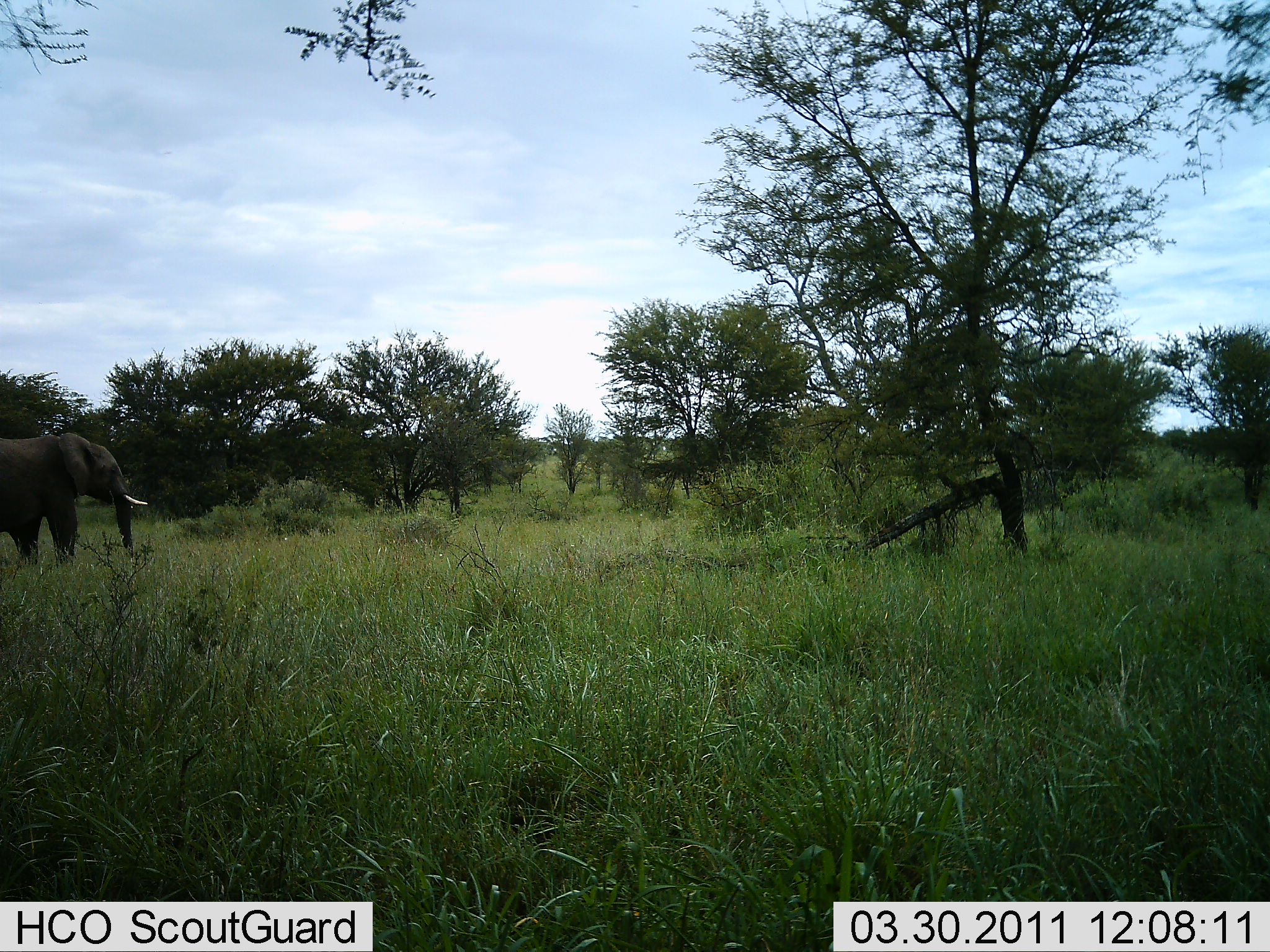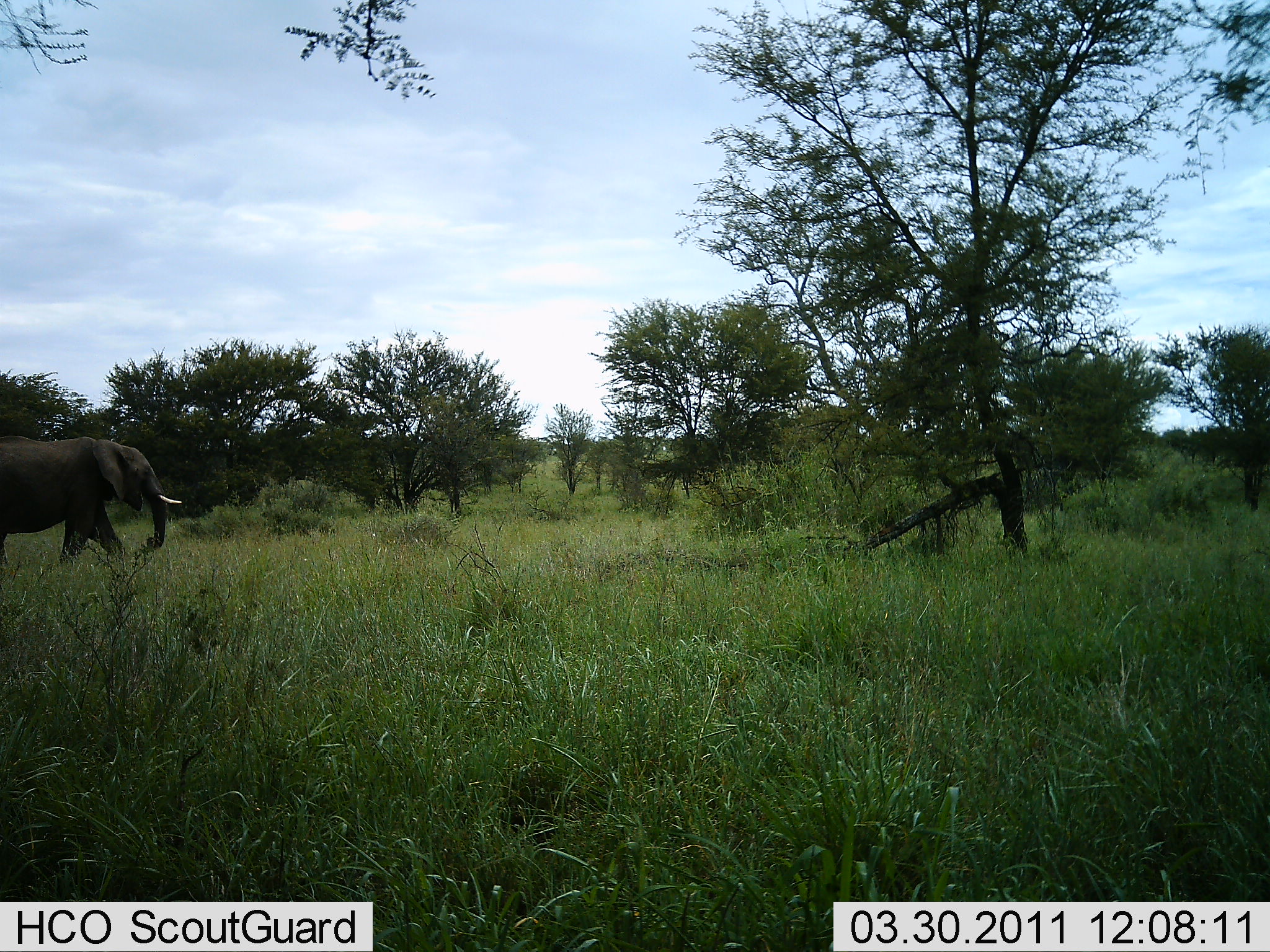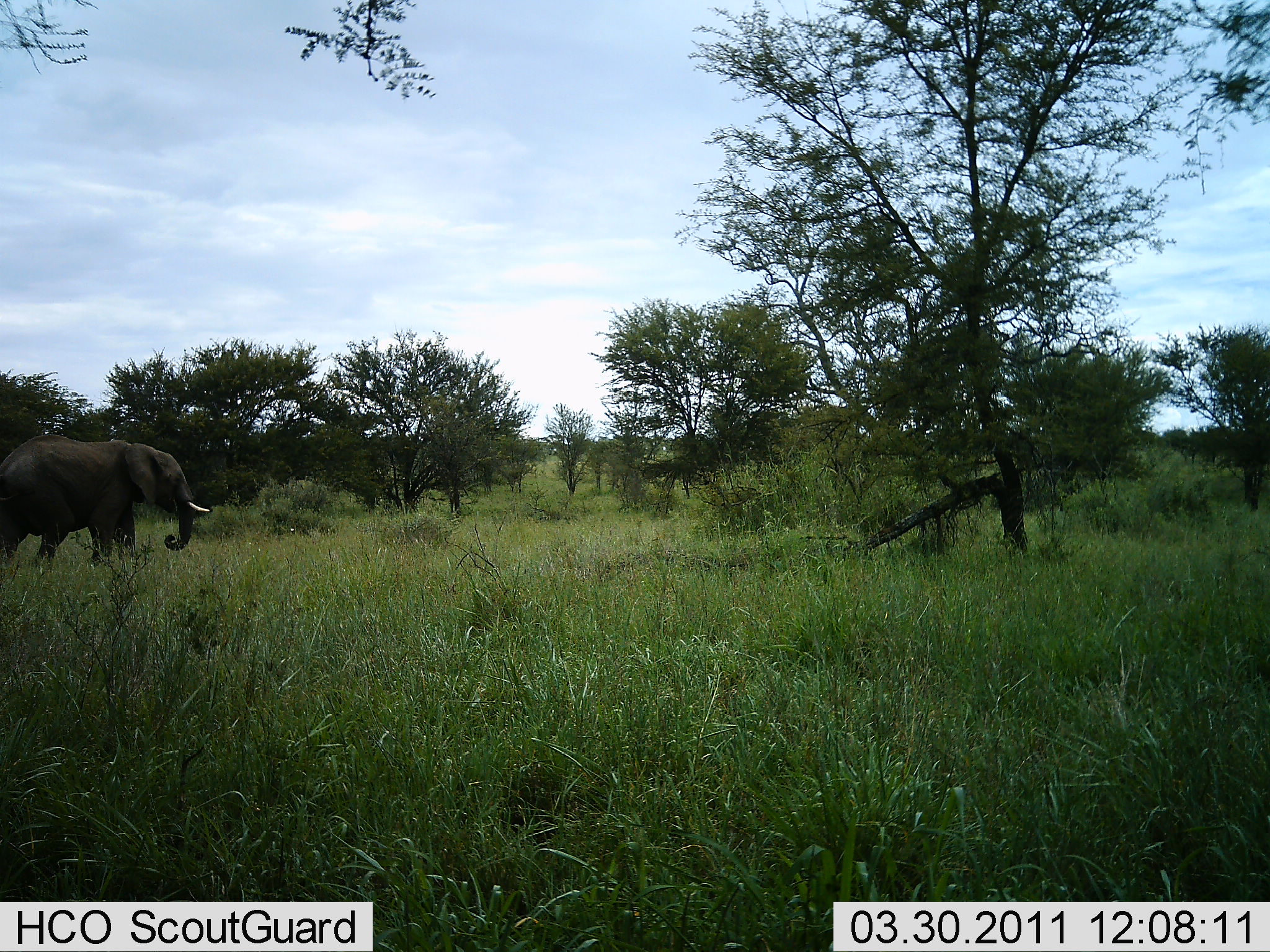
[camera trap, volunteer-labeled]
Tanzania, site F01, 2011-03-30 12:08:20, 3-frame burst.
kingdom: Animalia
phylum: Chordata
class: Mammalia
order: Proboscidea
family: Elephantidae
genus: Loxodonta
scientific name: Loxodonta africana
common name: african bush elephant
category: elephant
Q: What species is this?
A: Elephant (african bush elephant) (Loxodonta africana).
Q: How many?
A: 1.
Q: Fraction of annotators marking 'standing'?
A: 0%.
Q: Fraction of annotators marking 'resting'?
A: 0%.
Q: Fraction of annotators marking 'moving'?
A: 100%.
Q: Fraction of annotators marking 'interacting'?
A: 0%.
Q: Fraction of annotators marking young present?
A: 0%.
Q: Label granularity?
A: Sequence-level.